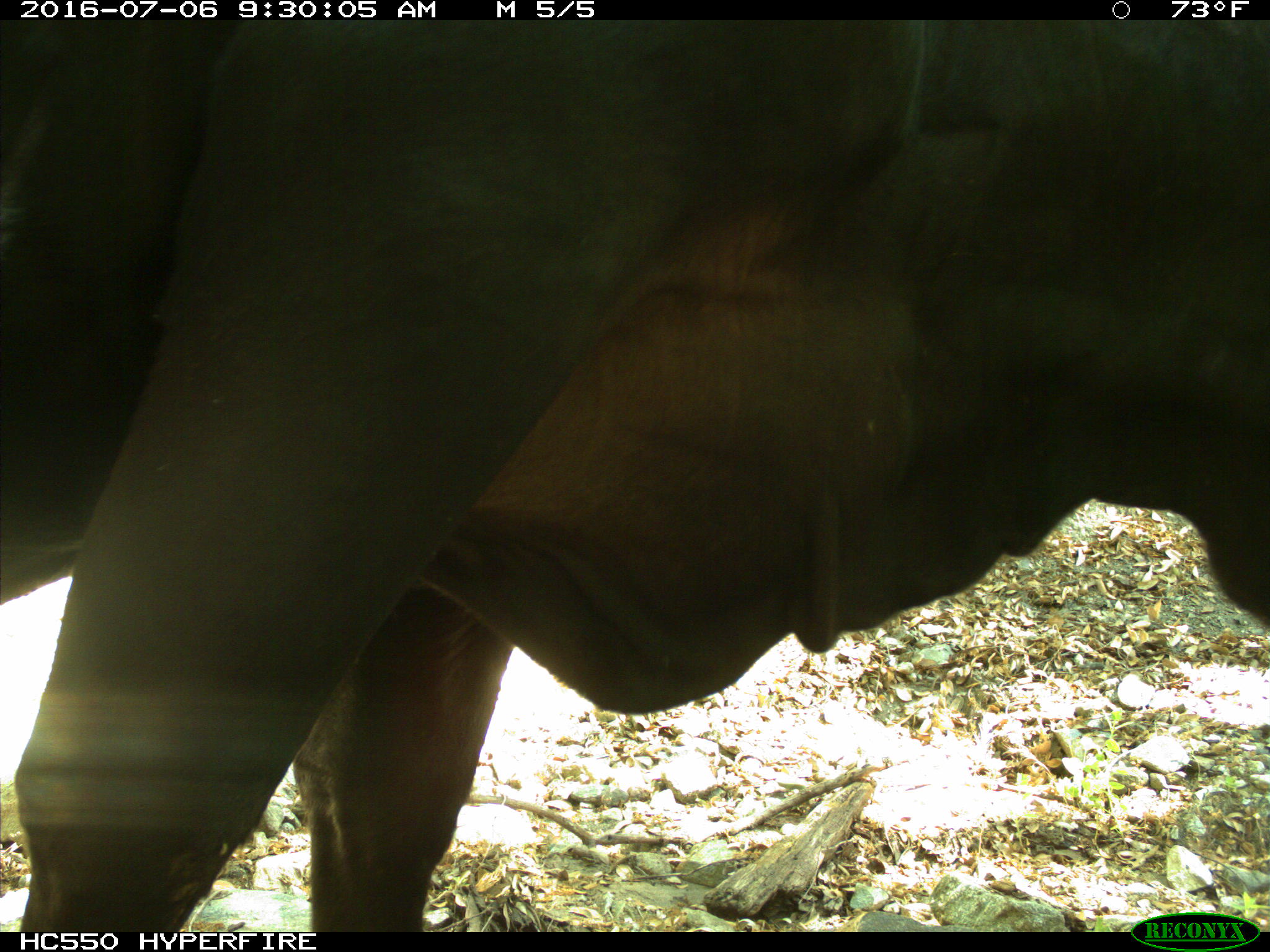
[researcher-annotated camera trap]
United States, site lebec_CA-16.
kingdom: Animalia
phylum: Chordata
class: Mammalia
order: Artiodactyla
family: Bovidae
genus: Bos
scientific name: Bos taurus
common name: domestic cow